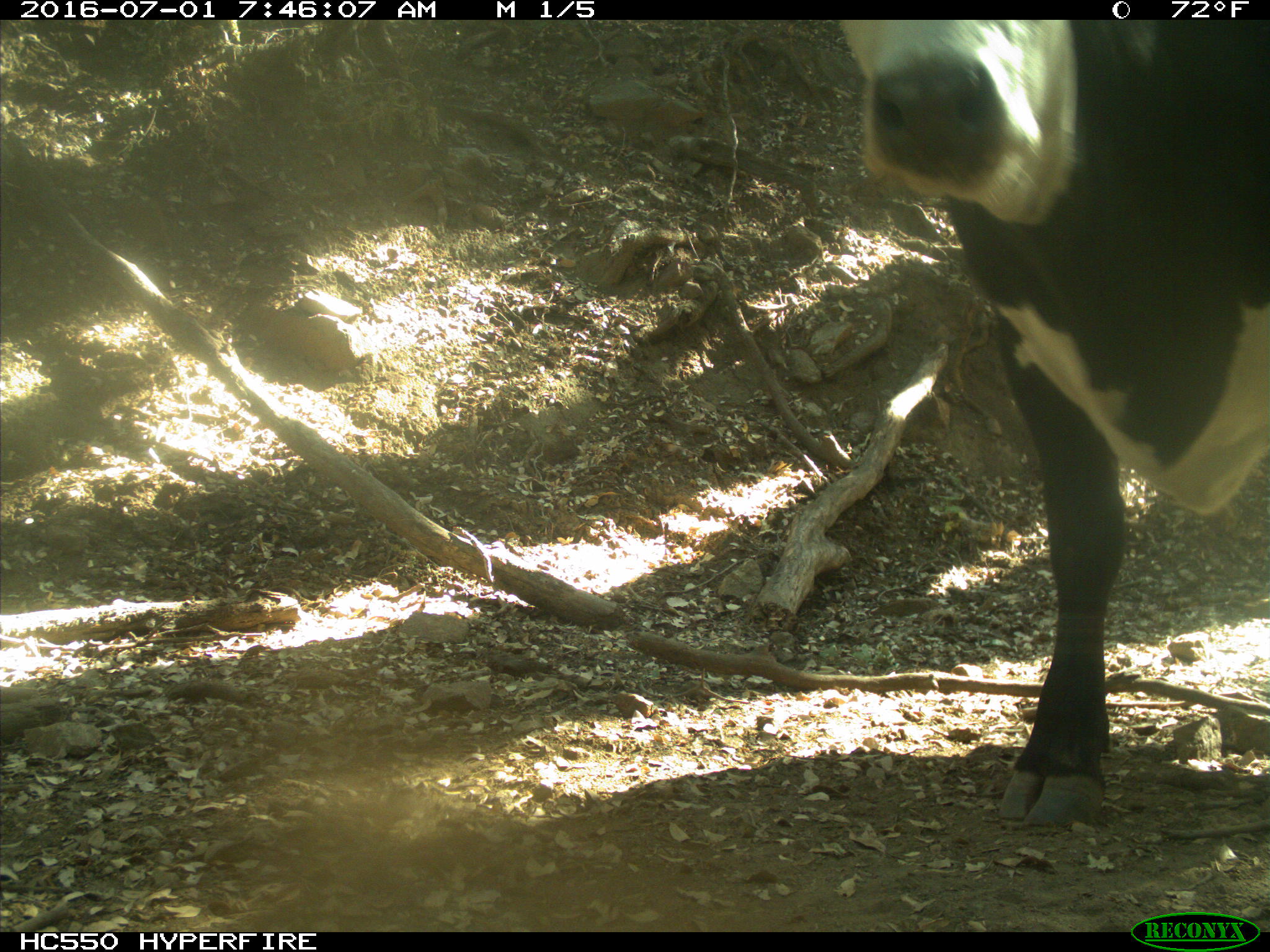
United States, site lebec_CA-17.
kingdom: Animalia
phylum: Chordata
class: Mammalia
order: Artiodactyla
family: Bovidae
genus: Bos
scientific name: Bos taurus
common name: domestic cow